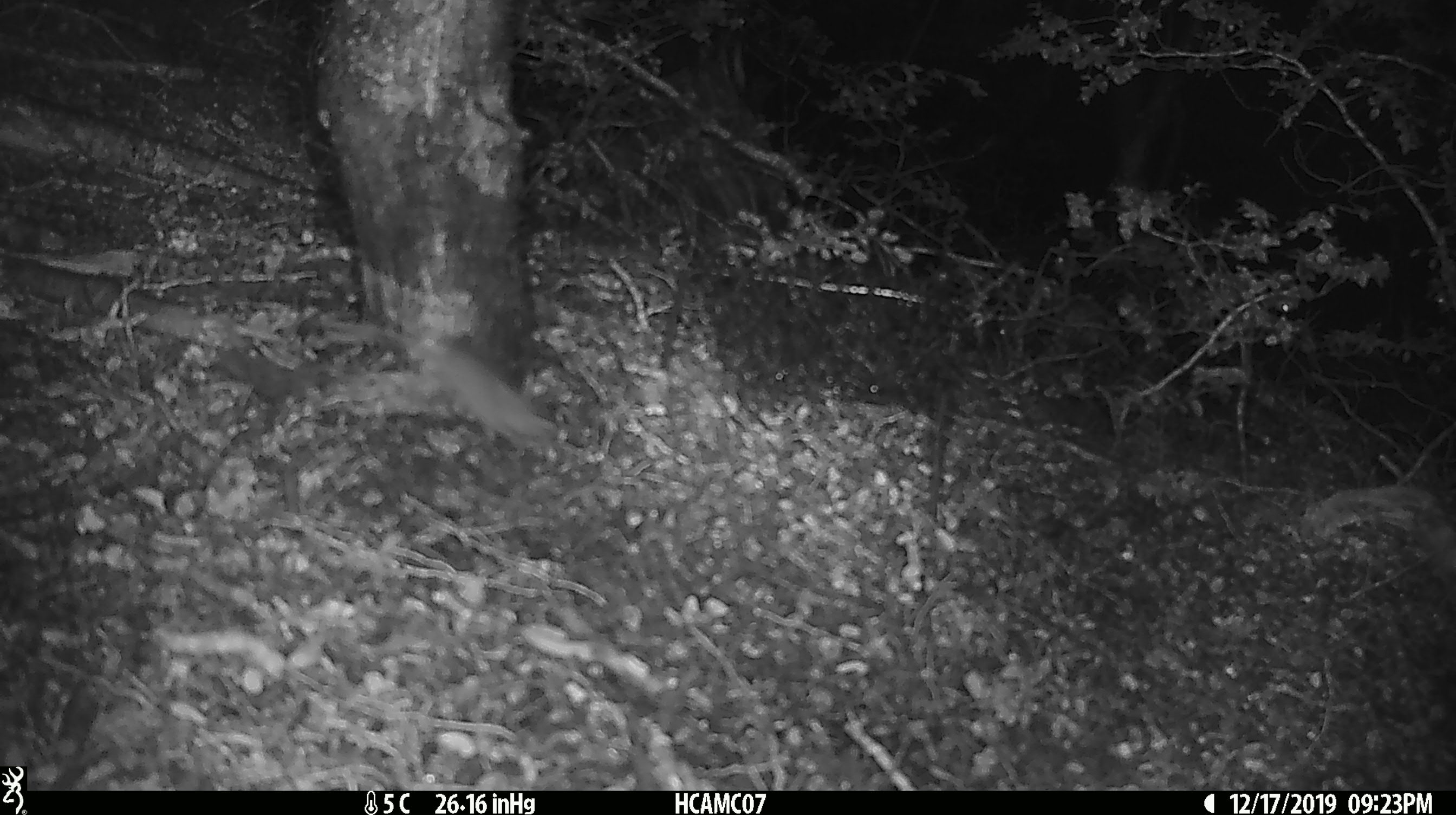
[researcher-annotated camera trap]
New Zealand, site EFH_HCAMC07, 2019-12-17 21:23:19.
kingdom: Animalia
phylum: Chordata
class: Mammalia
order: Rodentia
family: Muridae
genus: Mus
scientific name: Mus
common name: mouse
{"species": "mouse (Mus)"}